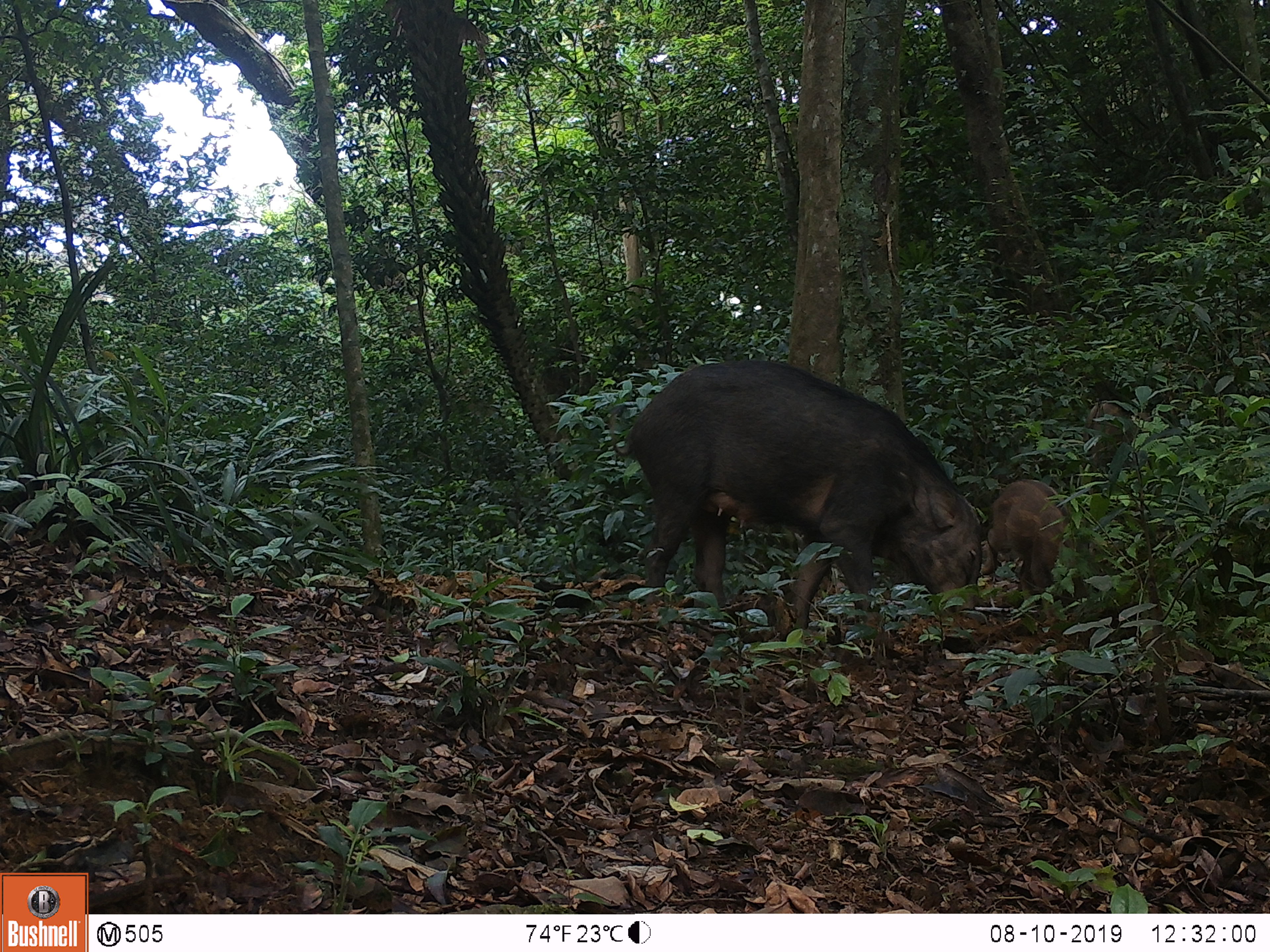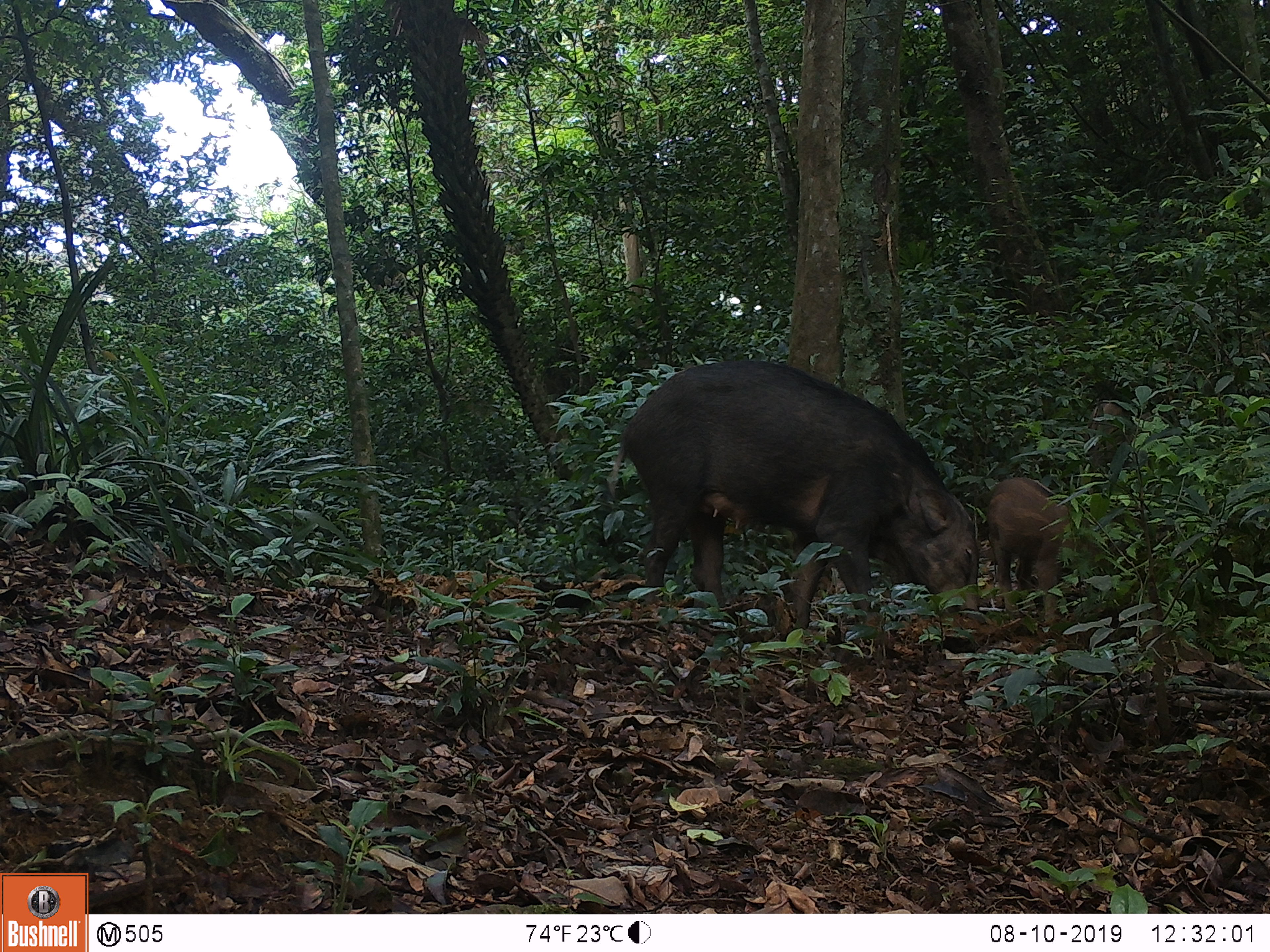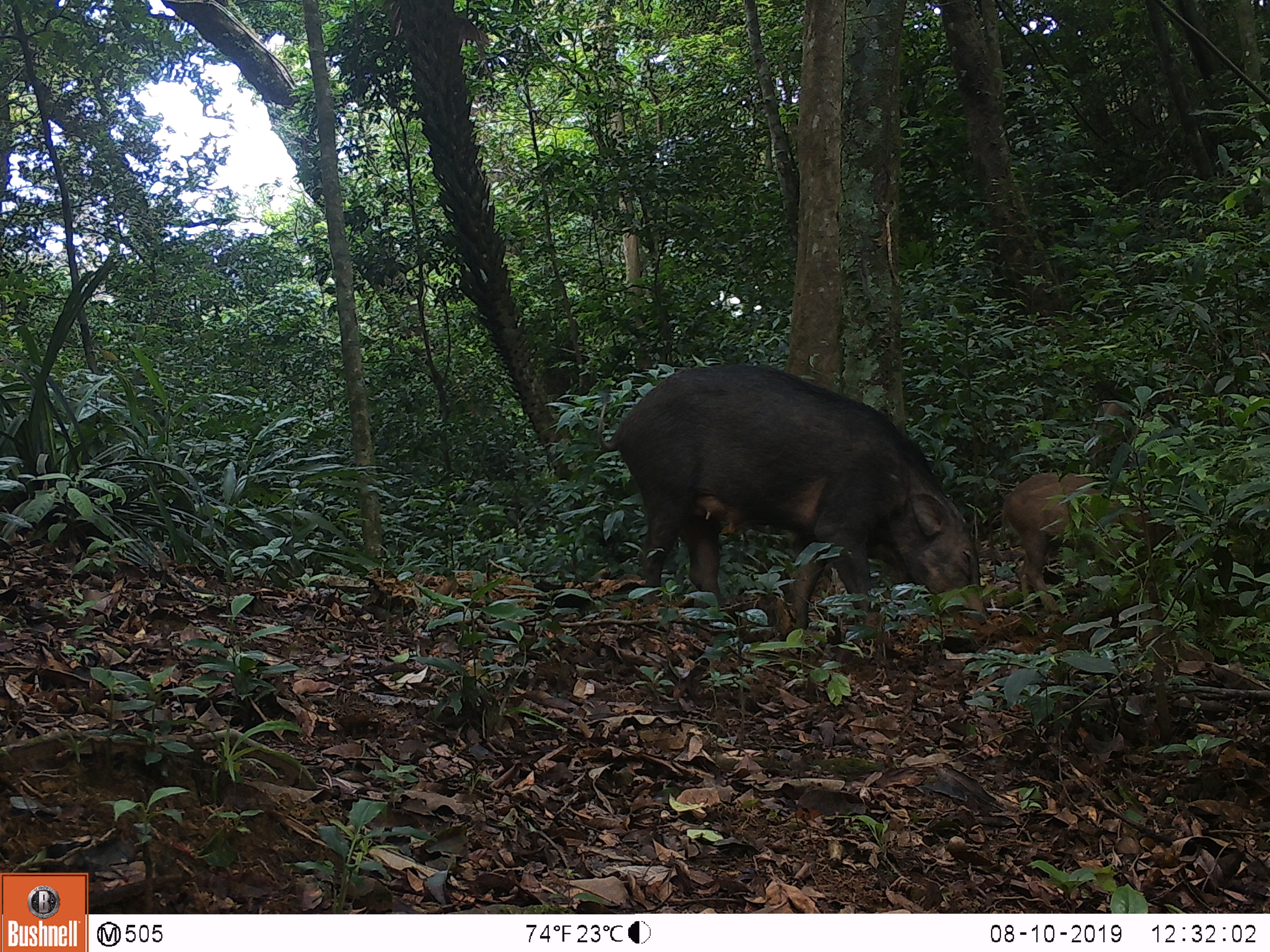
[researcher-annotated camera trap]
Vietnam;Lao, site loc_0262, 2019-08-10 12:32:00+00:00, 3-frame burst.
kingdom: Animalia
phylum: Chordata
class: Mammalia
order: Artiodactyla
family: Suidae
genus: Sus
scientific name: Sus scrofa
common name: eurasian wild pig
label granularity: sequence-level